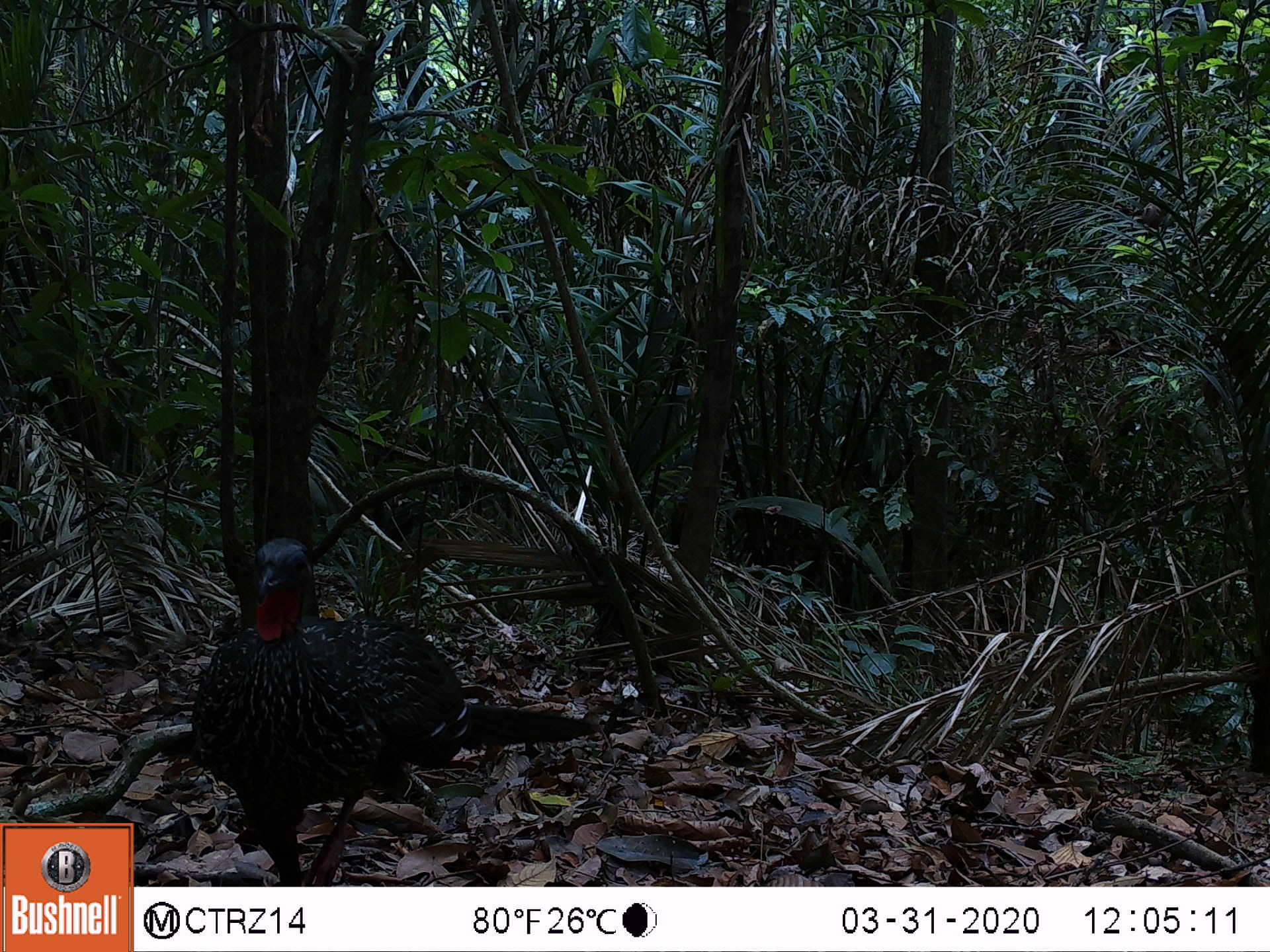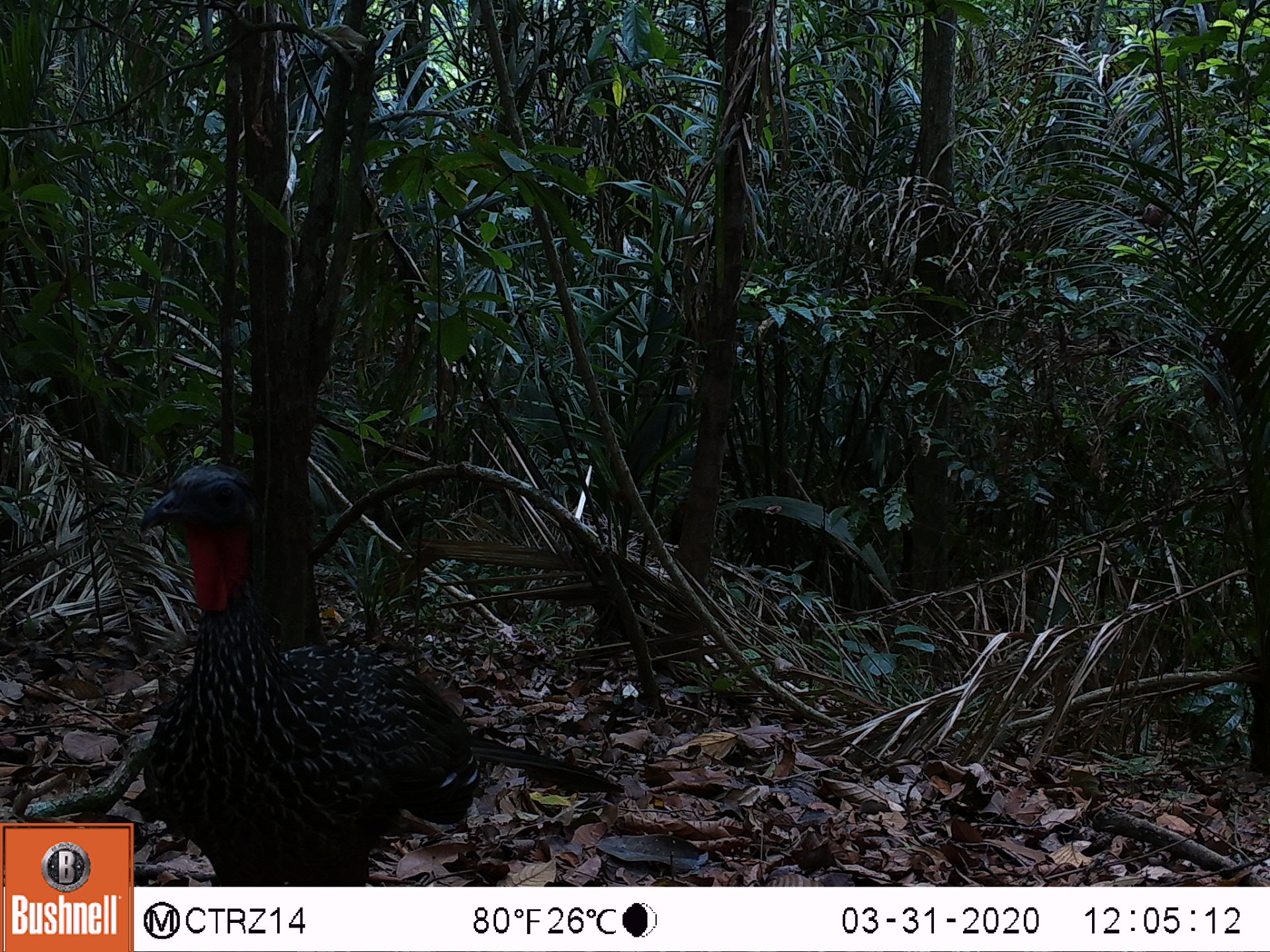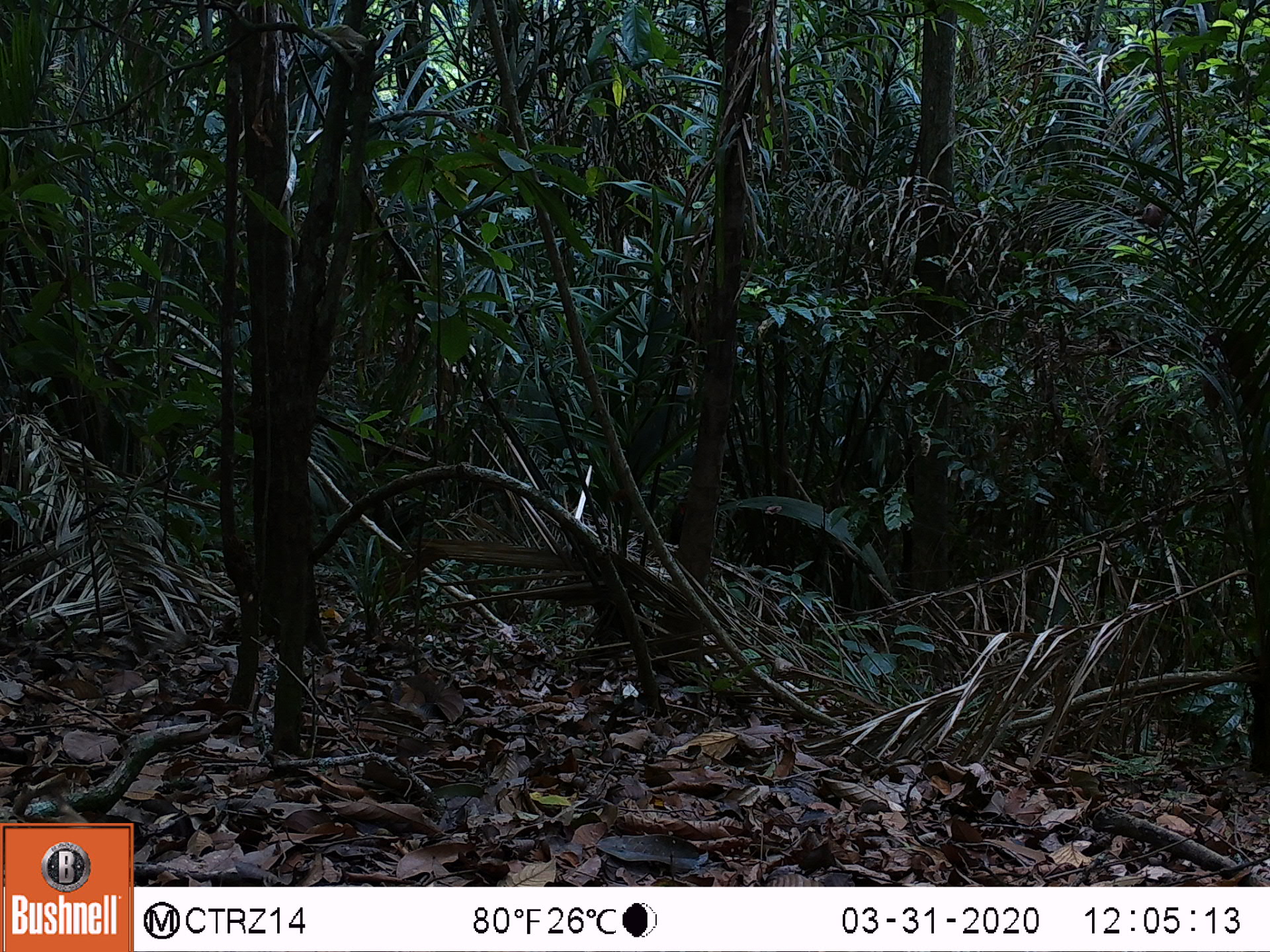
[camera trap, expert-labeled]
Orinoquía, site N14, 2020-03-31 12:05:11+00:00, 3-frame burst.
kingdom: Animalia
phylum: Chordata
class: Aves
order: Galliformes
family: Cracidae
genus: Penelope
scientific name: Penelope jacquacu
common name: spix's guan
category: spixs guan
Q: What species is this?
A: Spixs guan (spix's guan) (Penelope jacquacu).